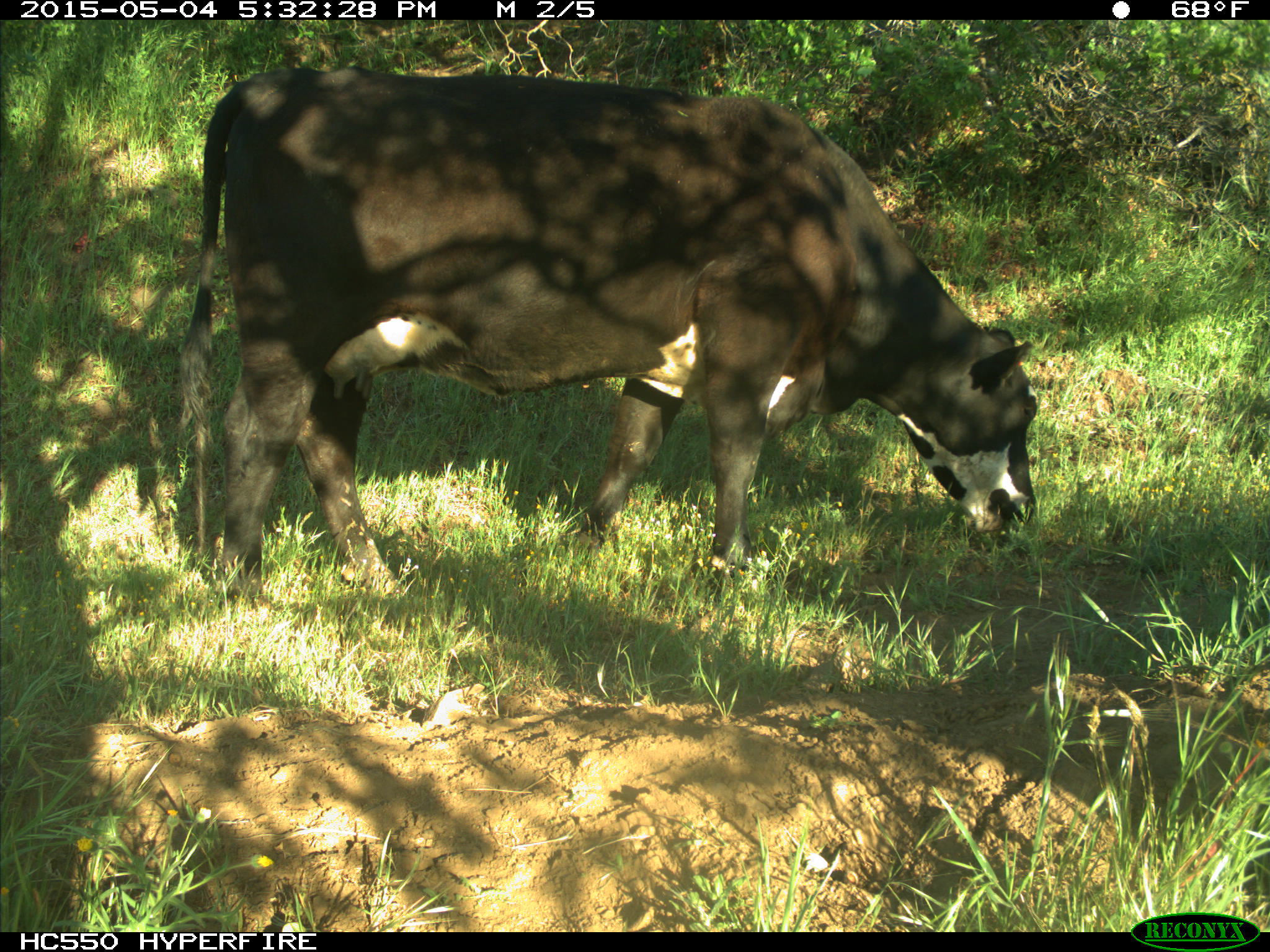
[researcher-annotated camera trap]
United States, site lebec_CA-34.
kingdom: Animalia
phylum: Chordata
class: Mammalia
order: Artiodactyla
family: Bovidae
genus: Bos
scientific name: Bos taurus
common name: domestic cow